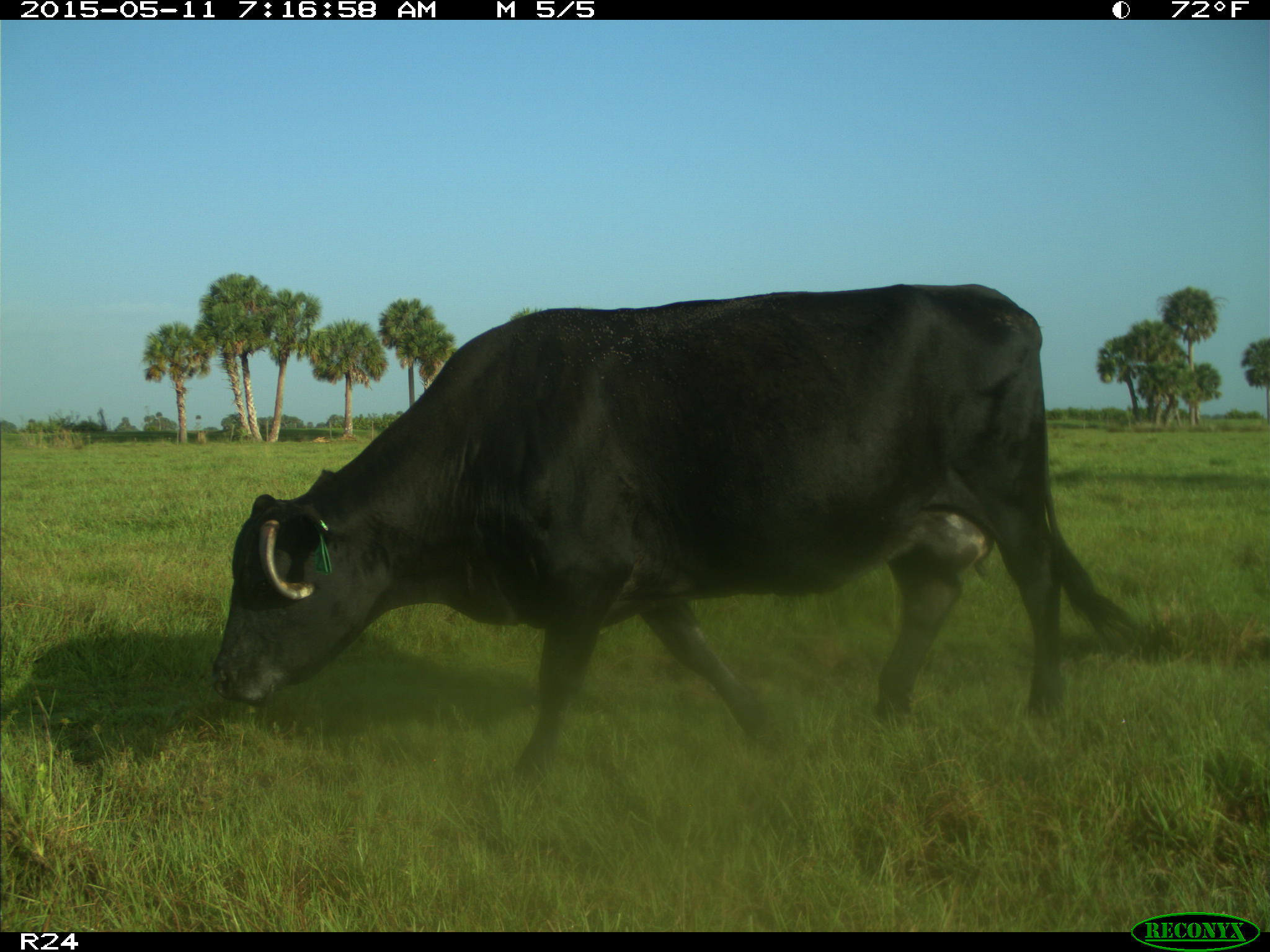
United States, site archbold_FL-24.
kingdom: Animalia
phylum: Chordata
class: Mammalia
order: Artiodactyla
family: Bovidae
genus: Bos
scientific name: Bos taurus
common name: domestic cow